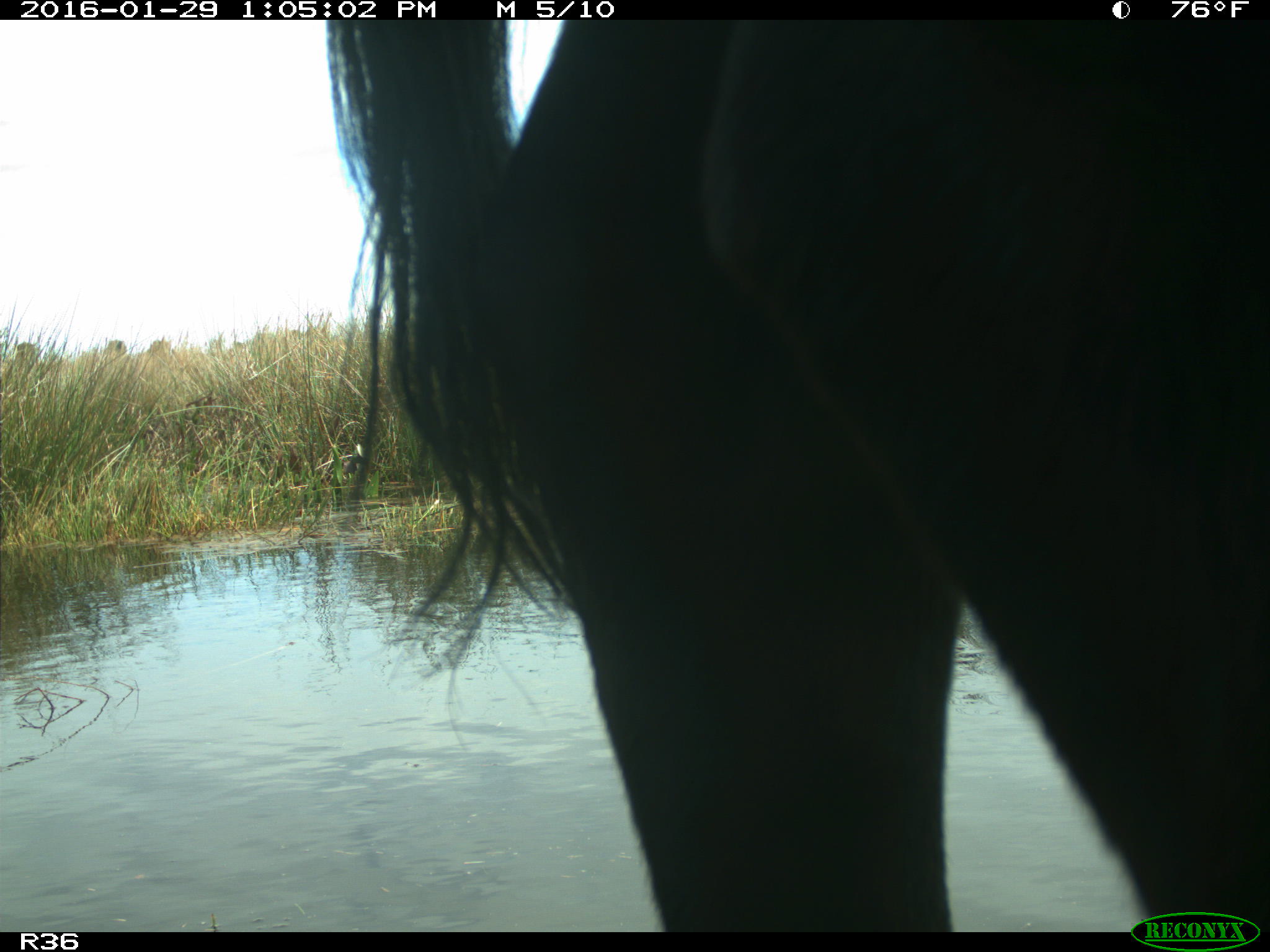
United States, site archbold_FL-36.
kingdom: Animalia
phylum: Chordata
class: Mammalia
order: Artiodactyla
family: Bovidae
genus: Bos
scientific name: Bos taurus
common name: domestic cow